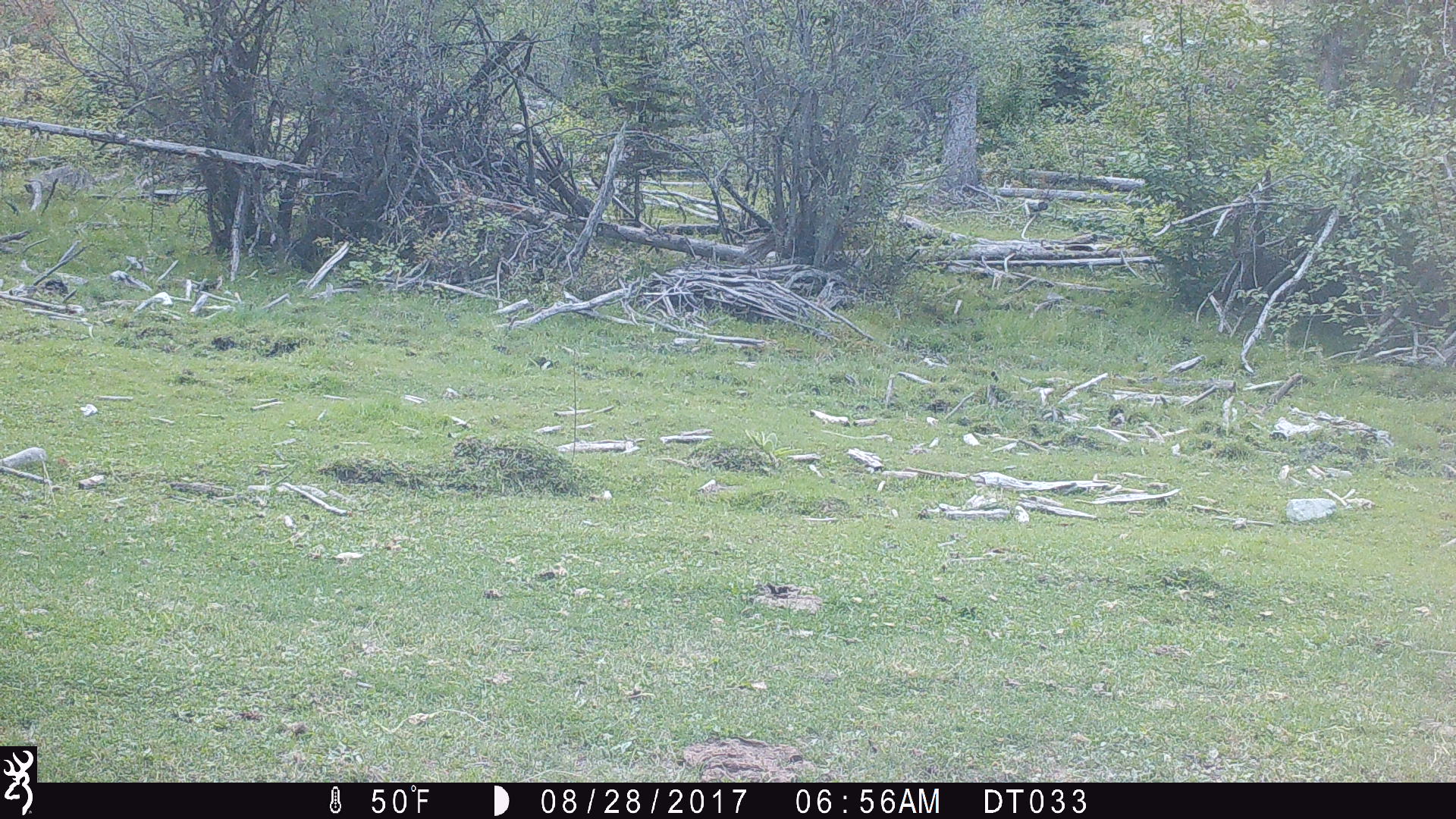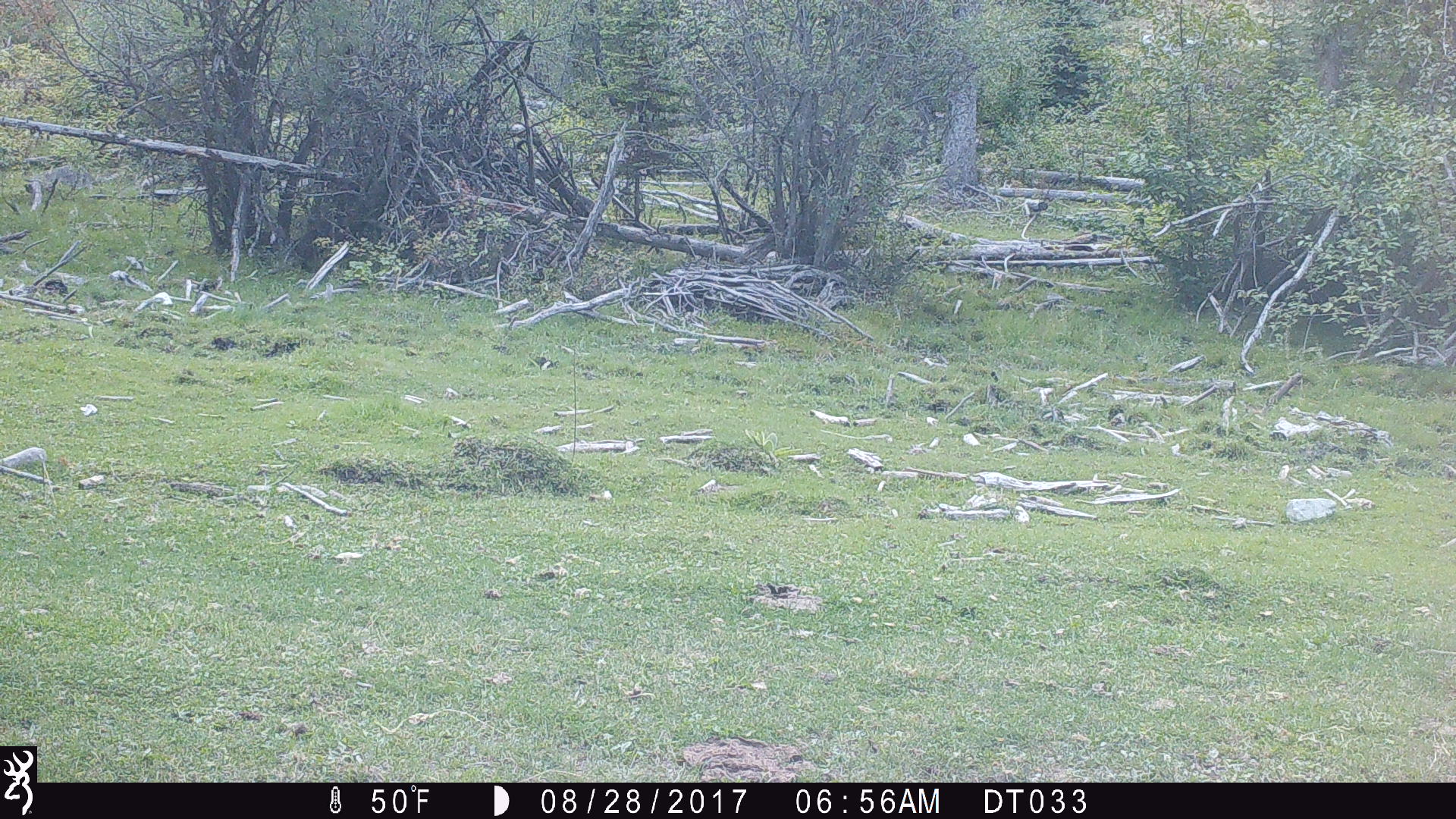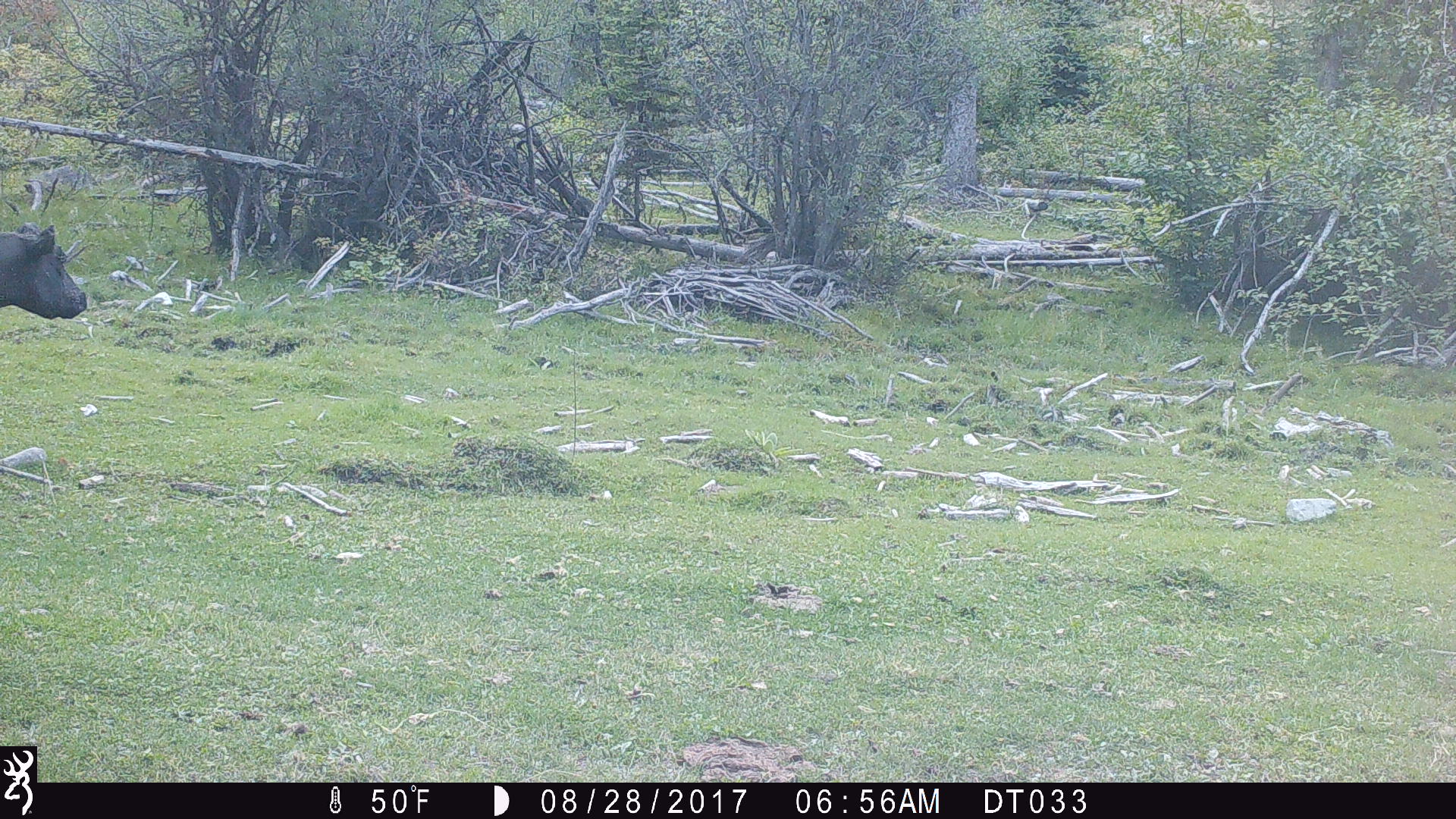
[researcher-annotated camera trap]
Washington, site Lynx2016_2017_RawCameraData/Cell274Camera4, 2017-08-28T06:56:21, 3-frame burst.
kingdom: Animalia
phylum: Chordata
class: Mammalia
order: Artiodactyla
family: Bovidae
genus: Bos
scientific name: Bos taurus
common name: domestic cattle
Domestic cattle (Bos taurus). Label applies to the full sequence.